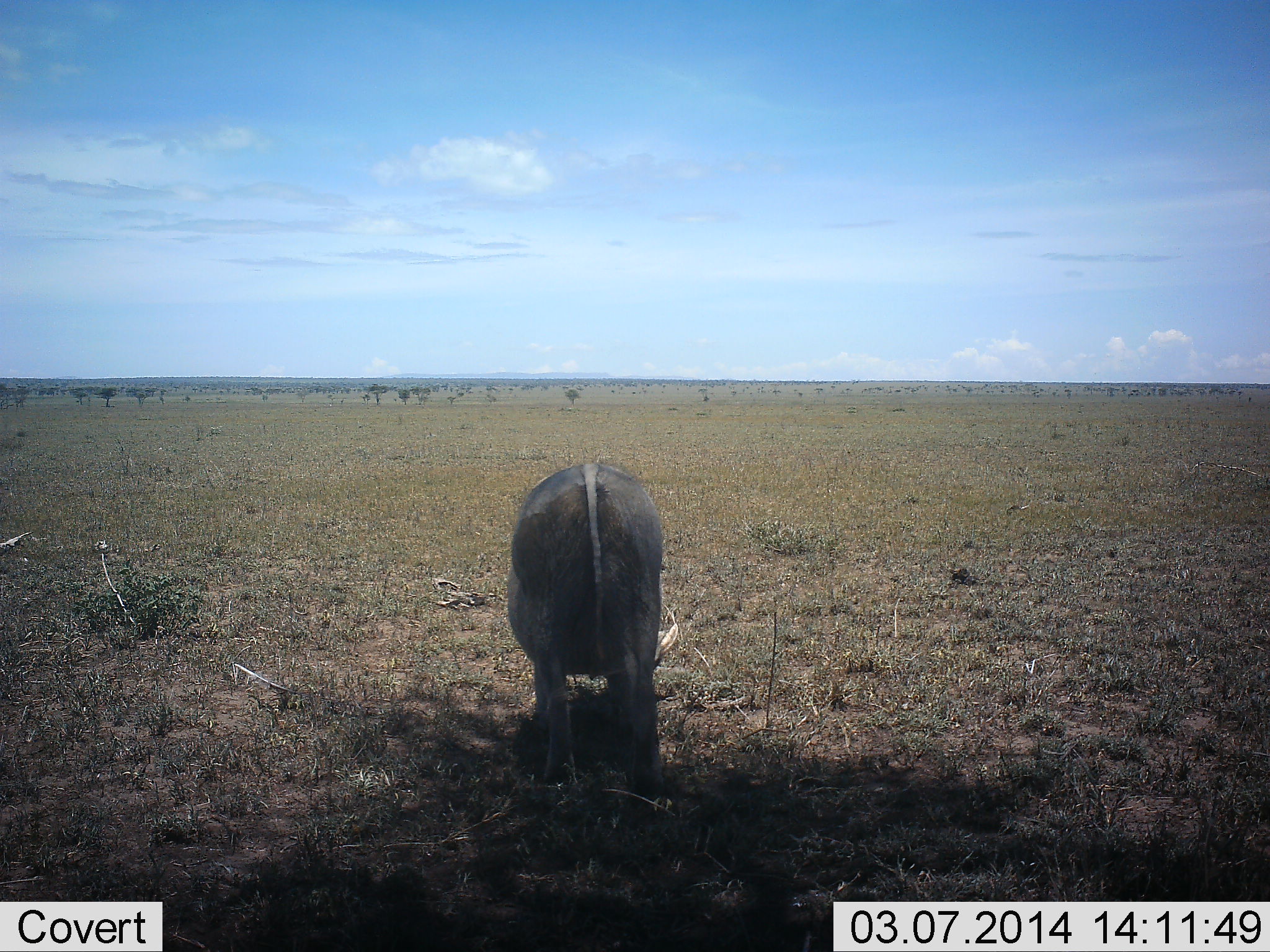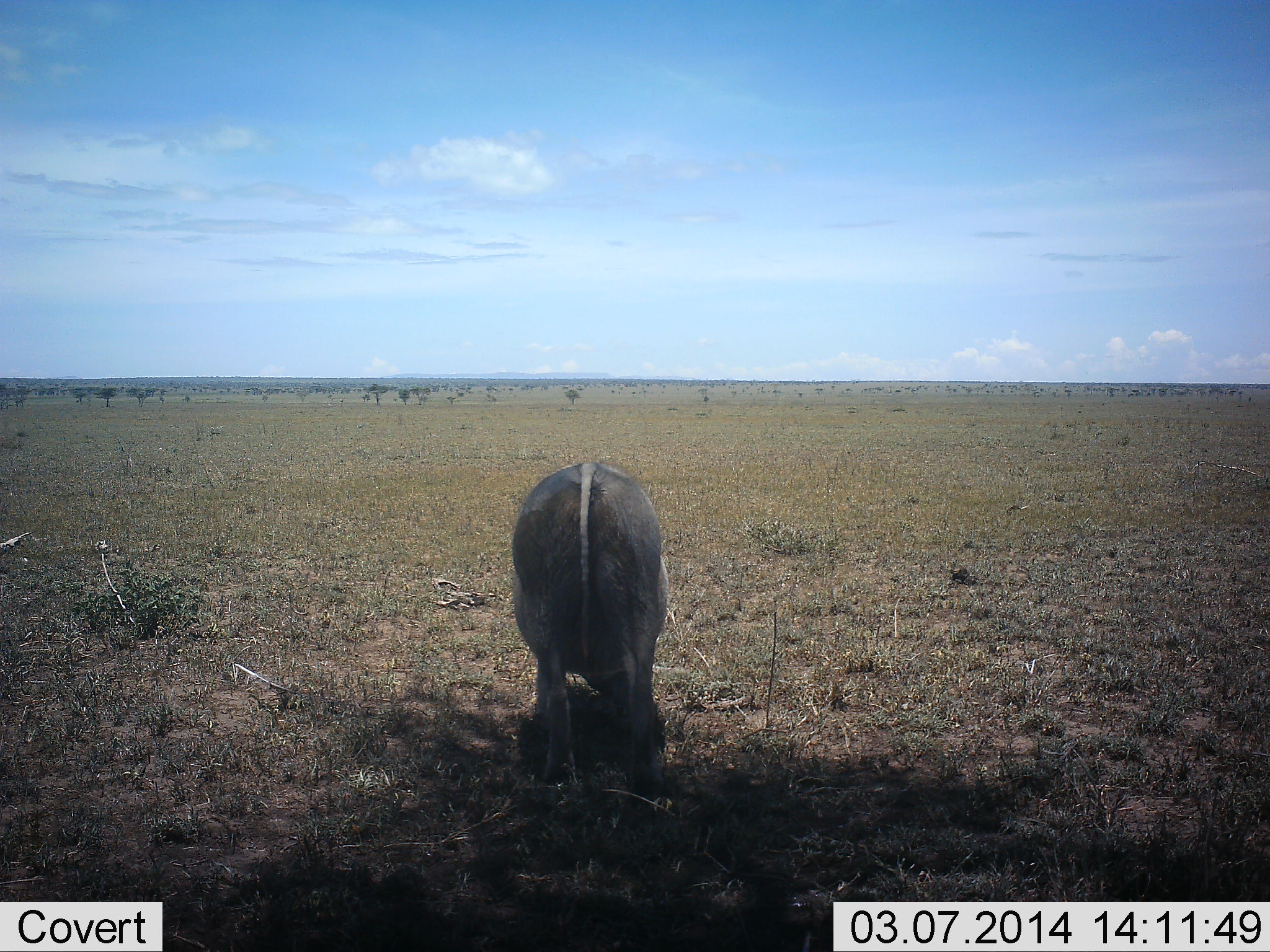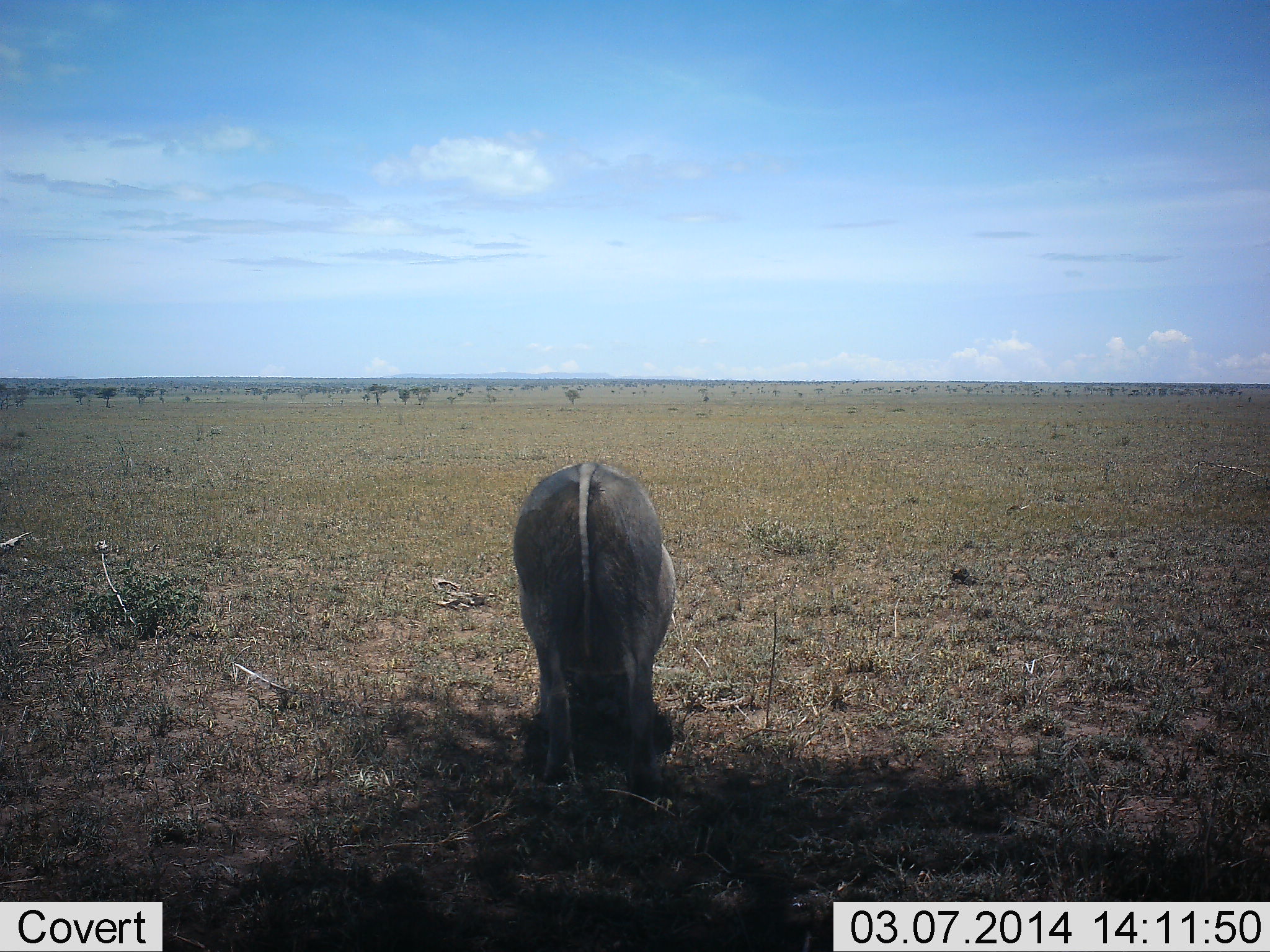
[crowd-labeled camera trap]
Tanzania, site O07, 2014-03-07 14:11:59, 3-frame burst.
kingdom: Animalia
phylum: Chordata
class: Mammalia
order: Artiodactyla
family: Suidae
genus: Phacochoerus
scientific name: Phacochoerus africanus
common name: warthog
Warthog (Phacochoerus africanus), count 1. Behavior (volunteer vote fractions): standing 40%, resting 0%, moving 0%, interacting 0%. Young present (vote fraction): 0%. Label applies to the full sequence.